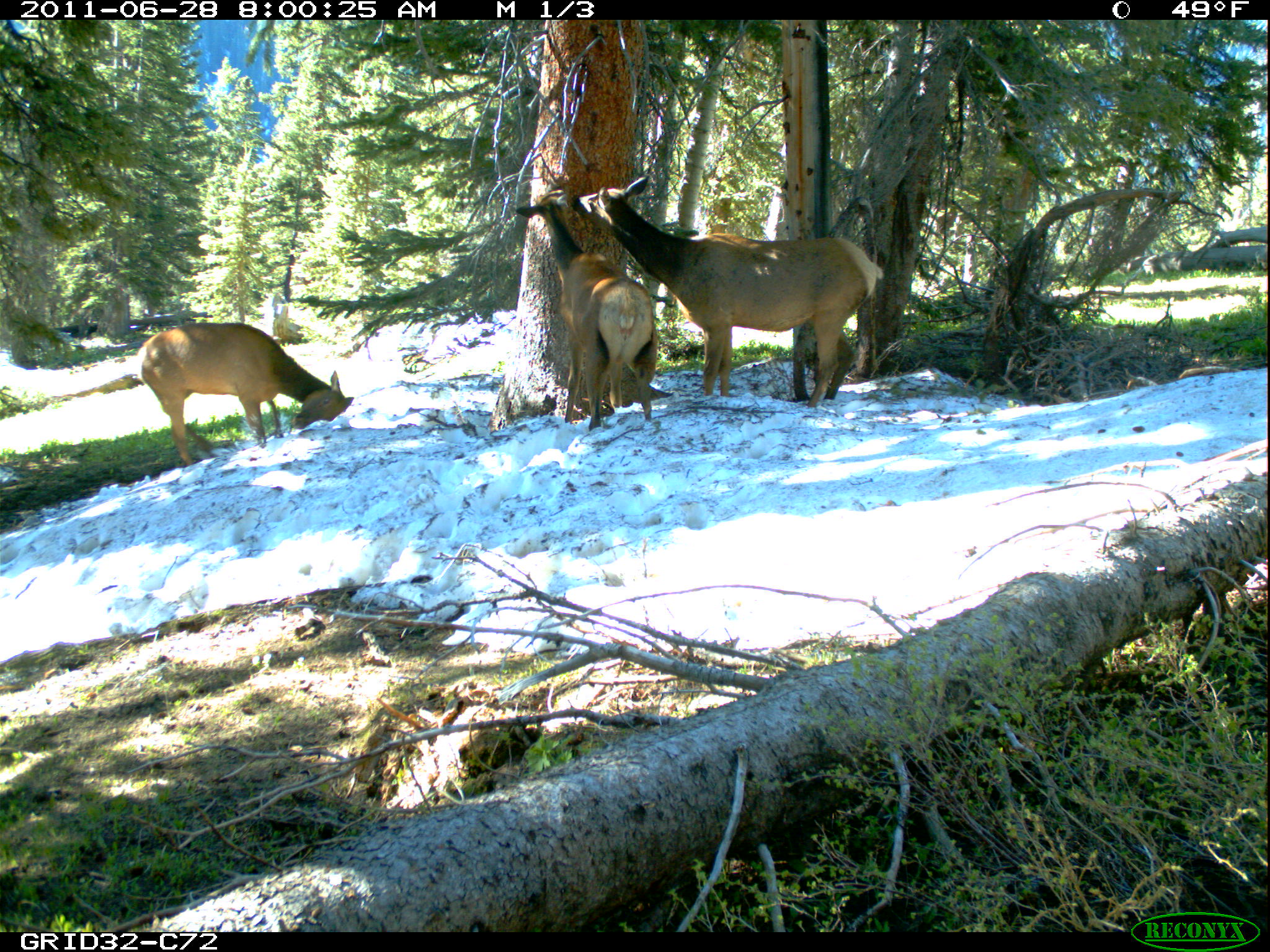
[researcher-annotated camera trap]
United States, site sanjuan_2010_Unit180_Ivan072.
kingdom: Animalia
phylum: Chordata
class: Mammalia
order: Artiodactyla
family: Cervidae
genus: Cervus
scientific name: Cervus elaphus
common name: red deer